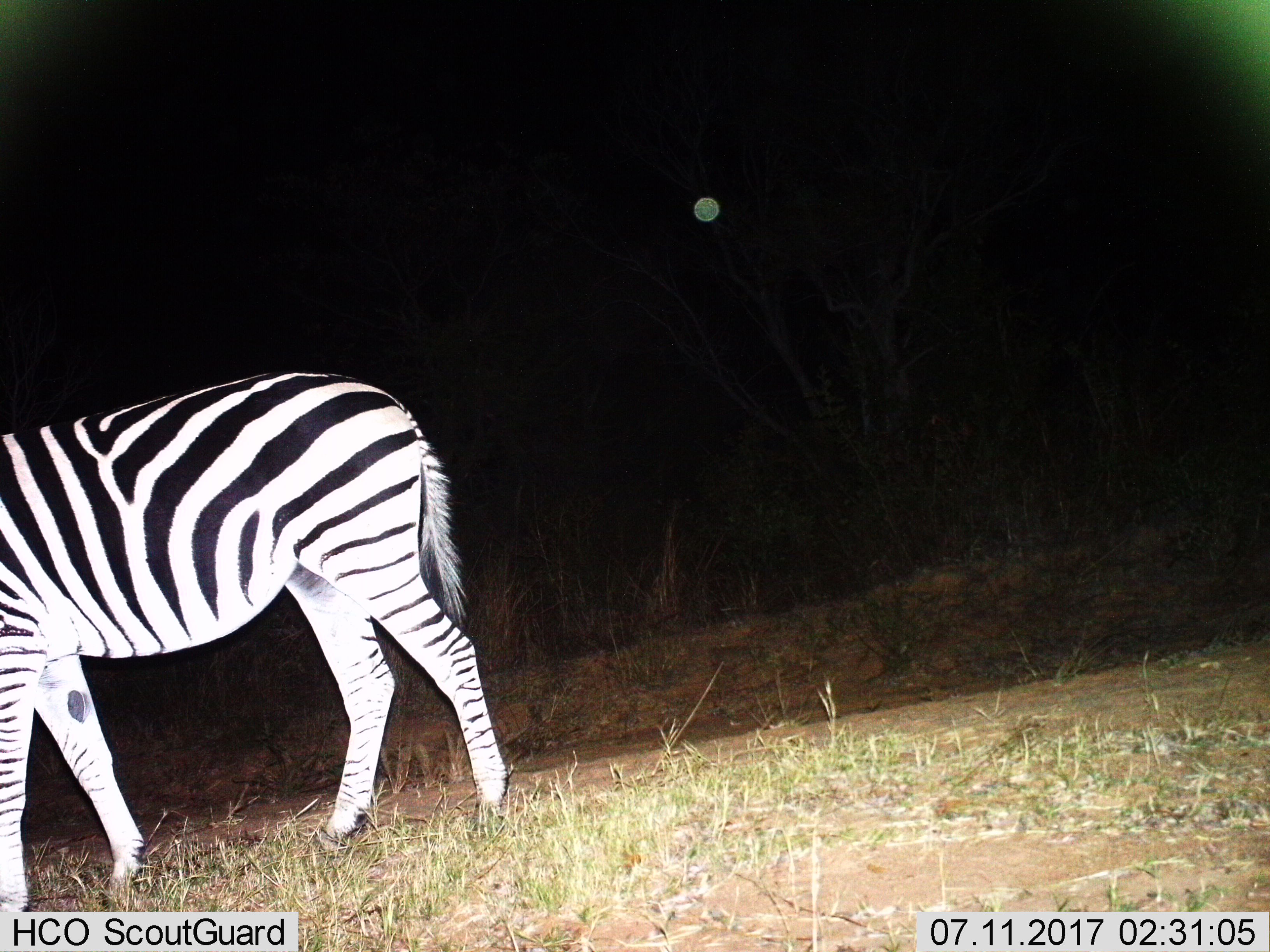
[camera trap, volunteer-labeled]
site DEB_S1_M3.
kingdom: Animalia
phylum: Chordata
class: Mammalia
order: Perissodactyla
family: Equidae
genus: Equus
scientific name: Equus quagga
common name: plains zebra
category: zebraplains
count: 1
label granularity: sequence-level